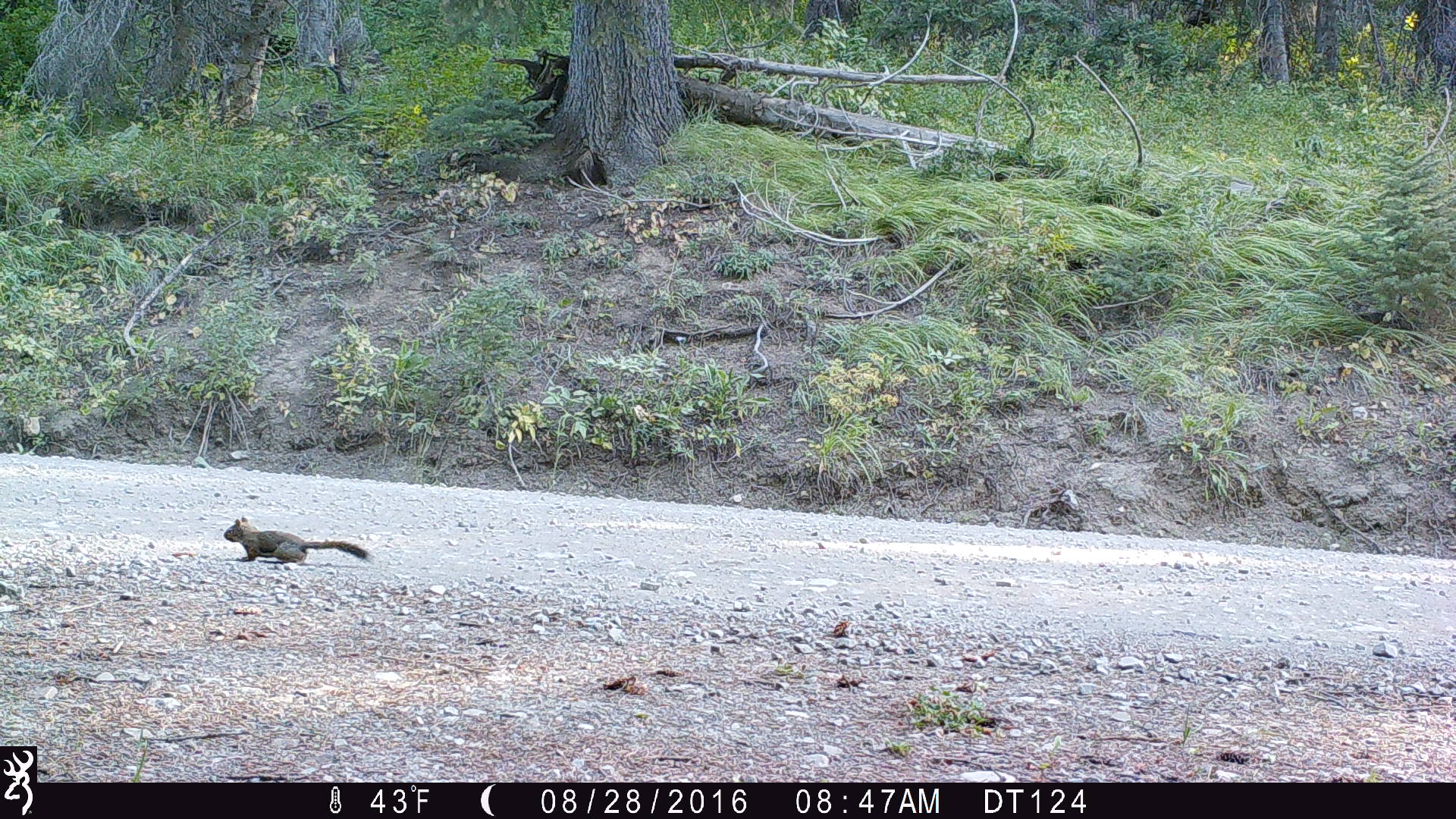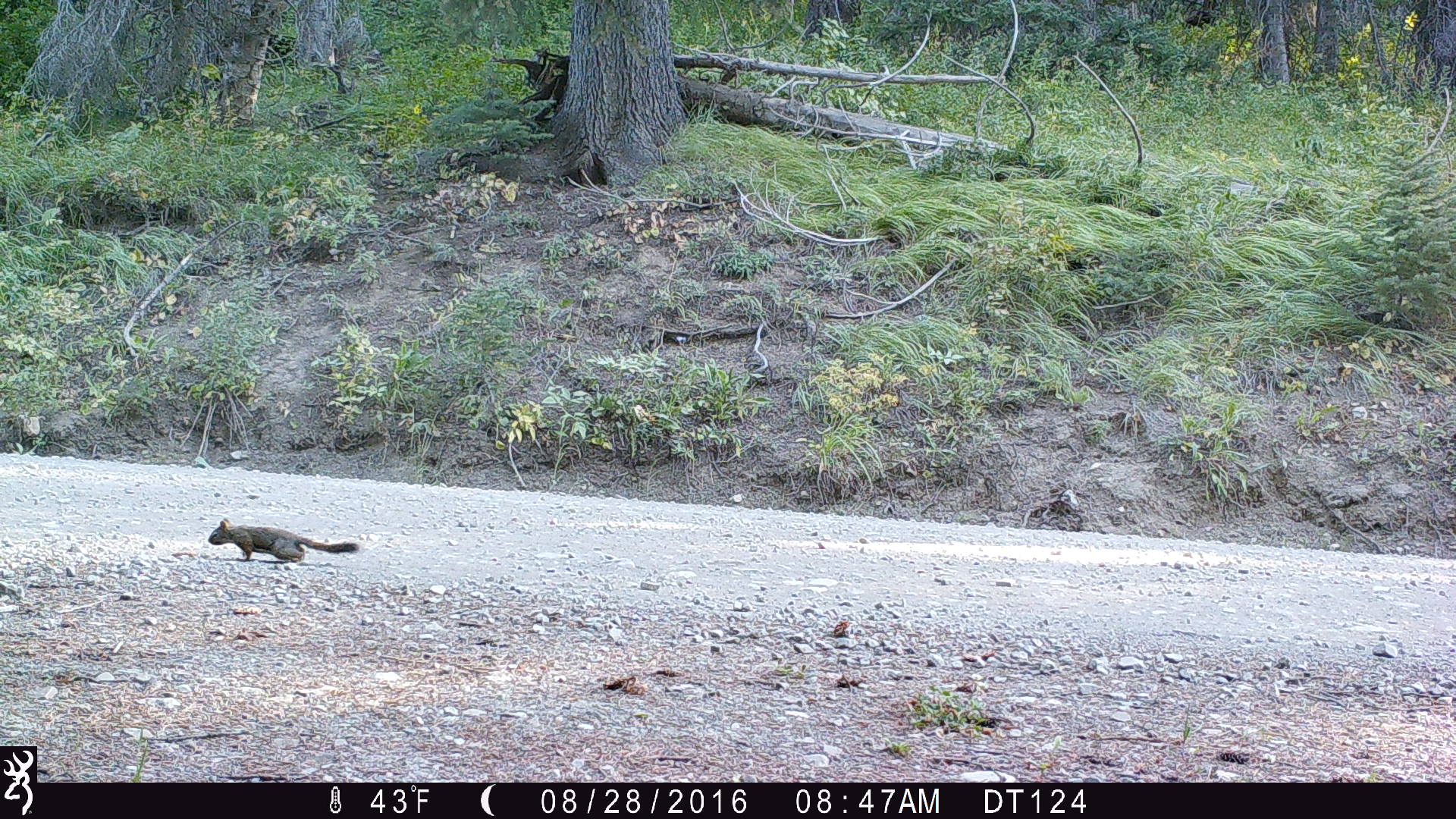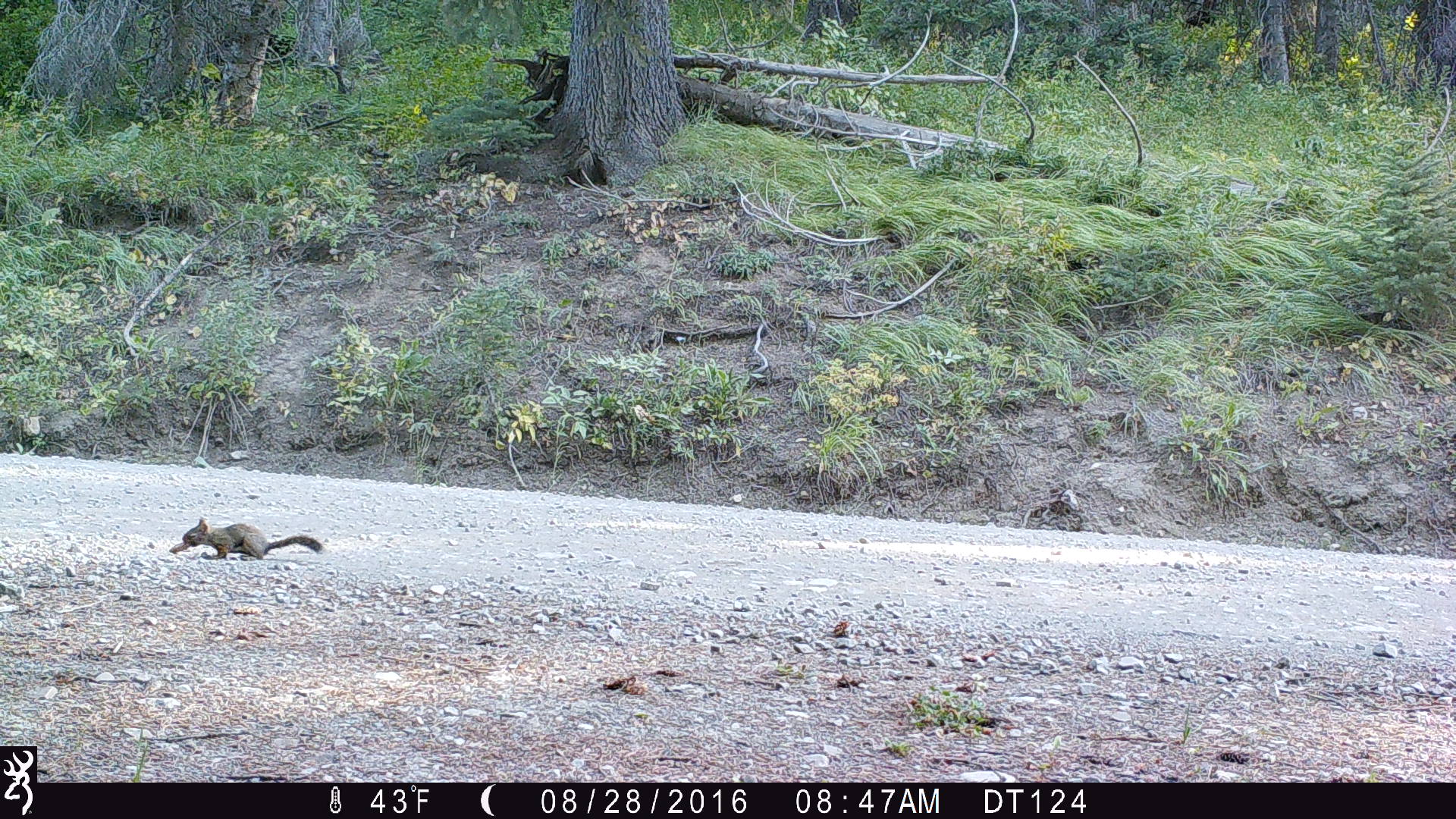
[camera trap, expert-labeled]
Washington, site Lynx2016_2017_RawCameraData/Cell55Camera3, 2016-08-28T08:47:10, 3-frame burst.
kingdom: Animalia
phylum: Chordata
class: Mammalia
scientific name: Mammalia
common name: small mammal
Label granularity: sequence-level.